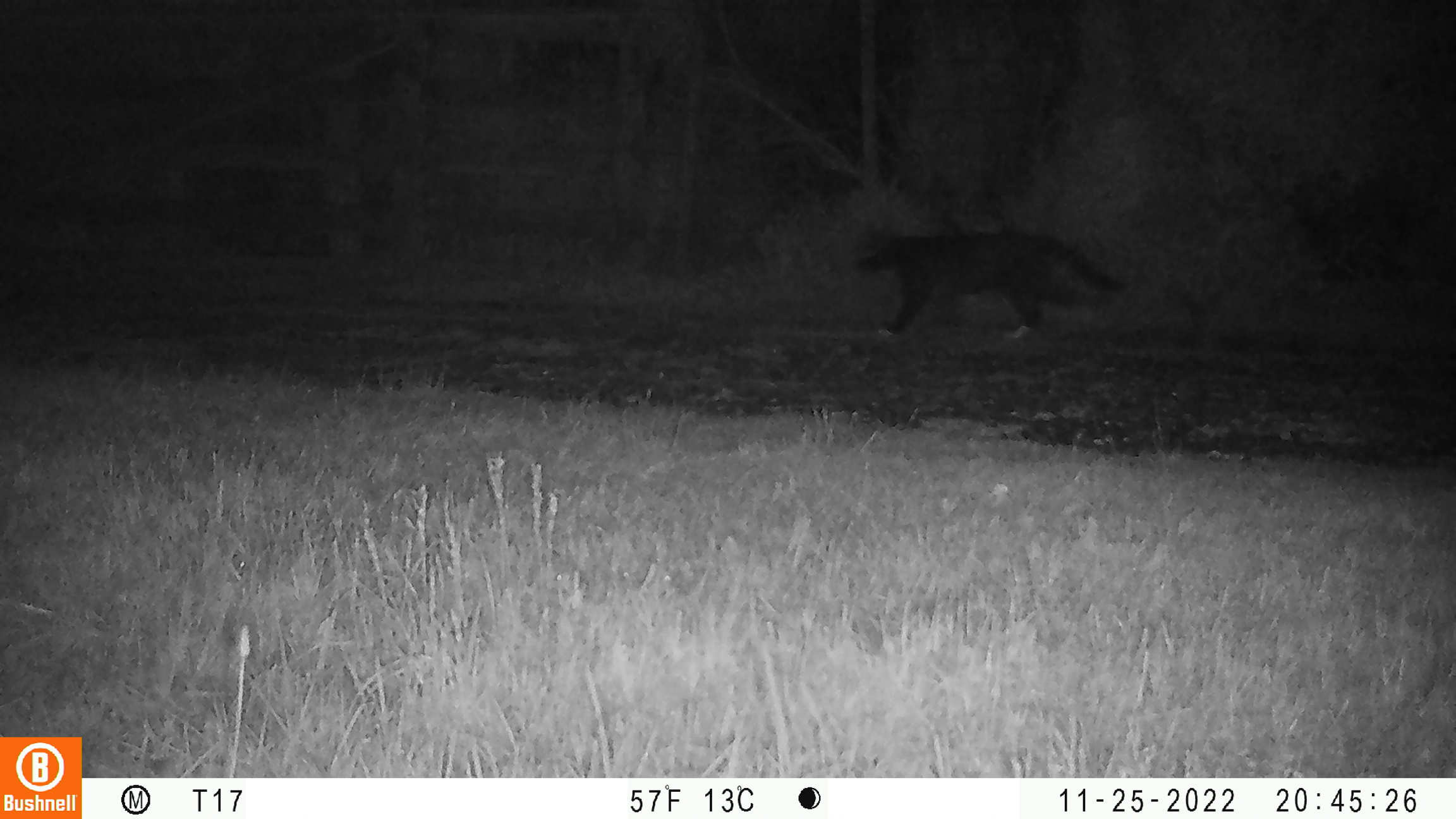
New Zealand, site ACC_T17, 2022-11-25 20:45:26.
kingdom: Animalia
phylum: Chordata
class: Mammalia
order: Carnivora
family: Felidae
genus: Felis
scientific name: Felis catus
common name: domestic cat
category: cat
Cat (domestic cat) (Felis catus).